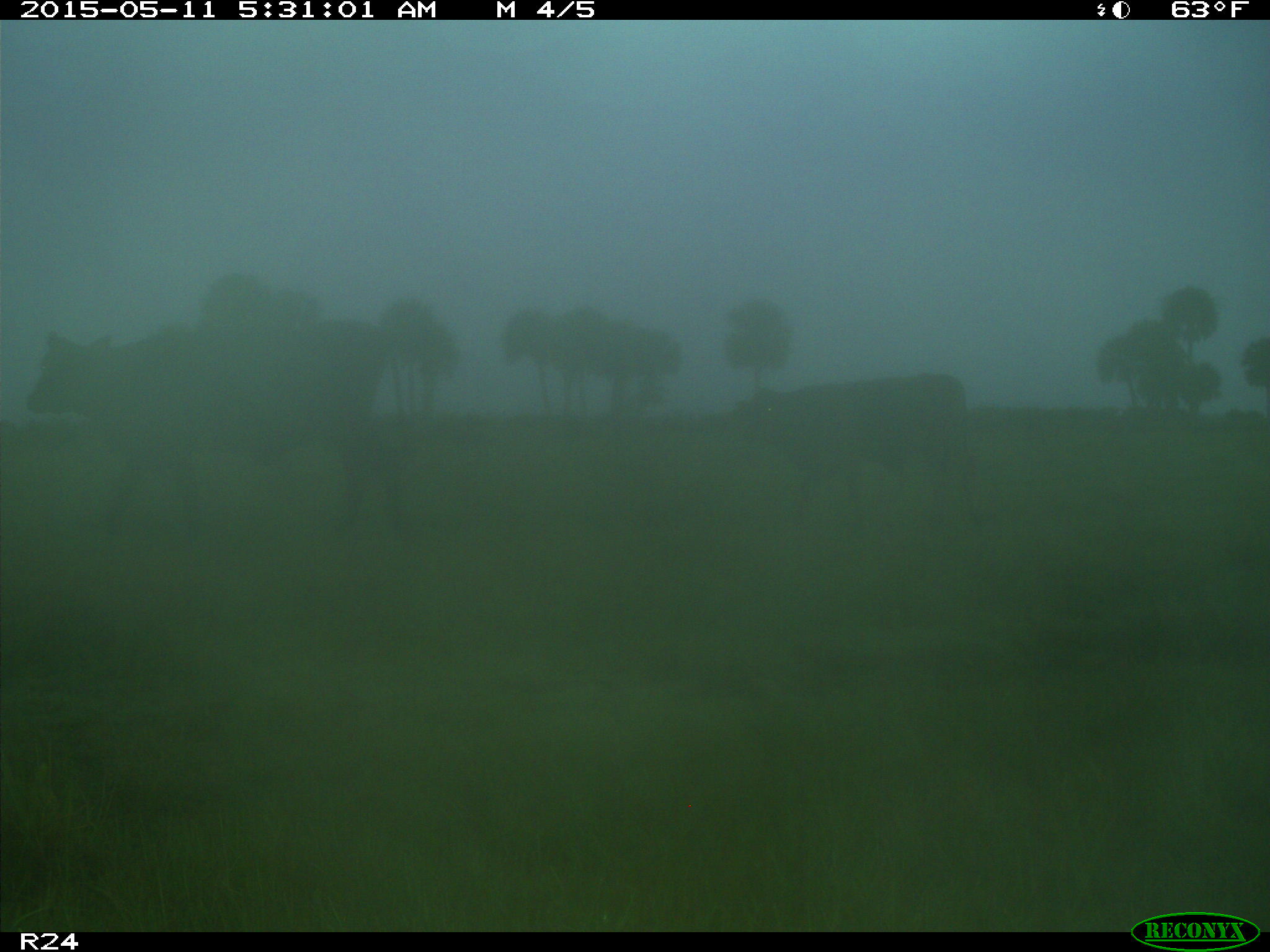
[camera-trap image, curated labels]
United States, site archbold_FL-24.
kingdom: Animalia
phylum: Chordata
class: Mammalia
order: Artiodactyla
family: Bovidae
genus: Bos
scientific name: Bos taurus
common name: domestic cow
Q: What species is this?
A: Bos taurus (domestic cow).